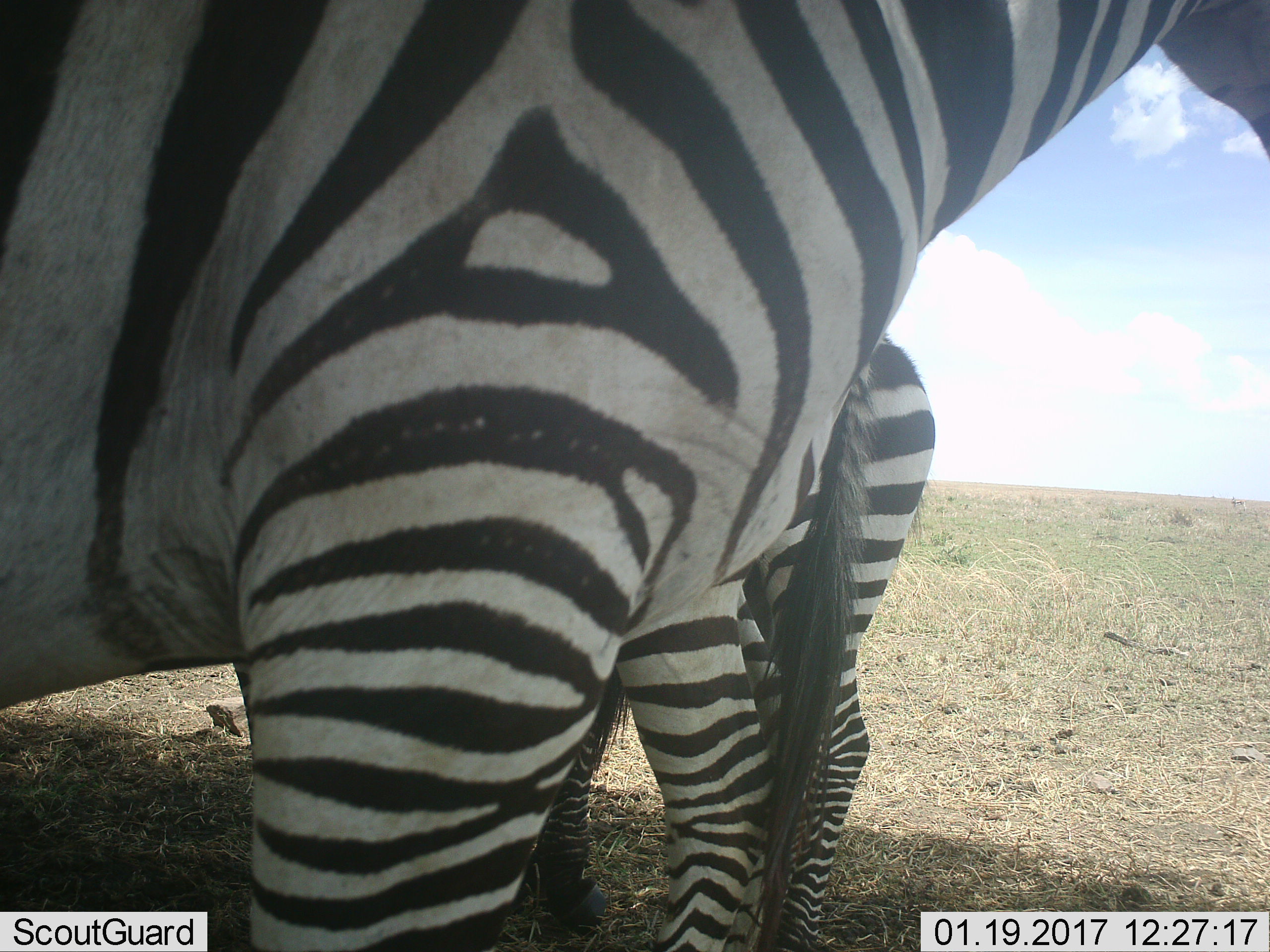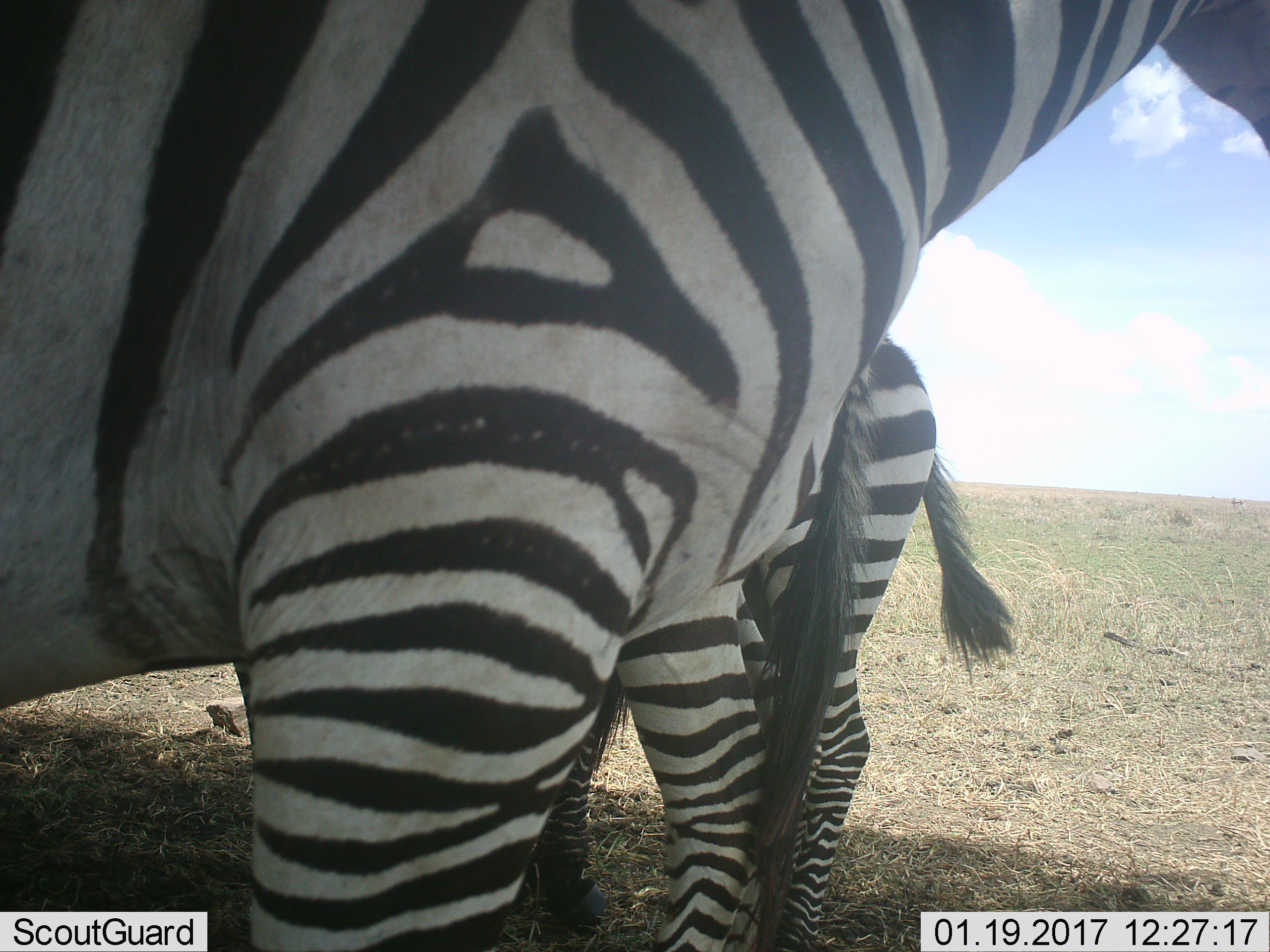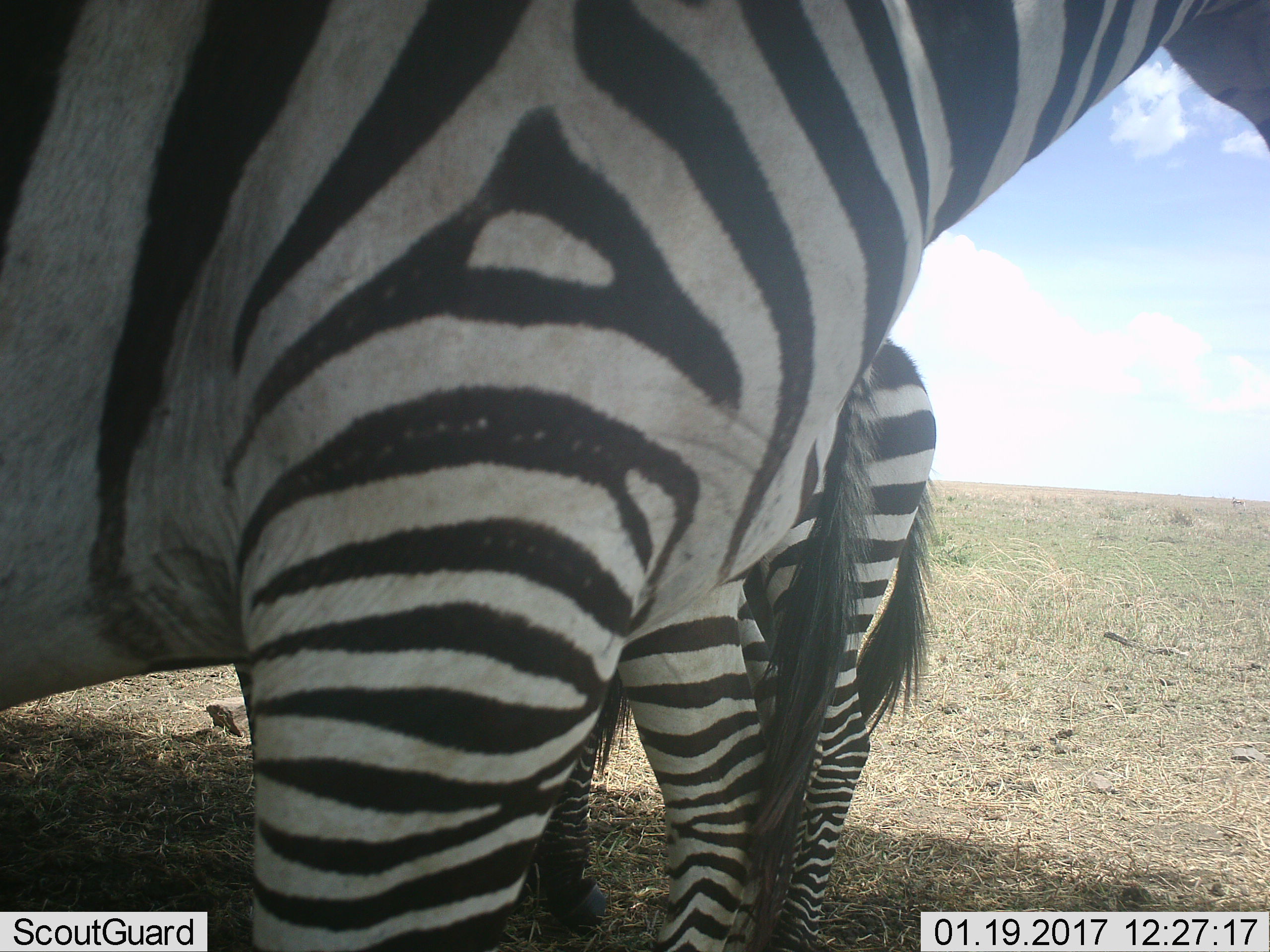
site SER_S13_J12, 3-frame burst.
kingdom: Animalia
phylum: Chordata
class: Mammalia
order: Perissodactyla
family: Equidae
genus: Equus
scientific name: Equus quagga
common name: plains zebra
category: zebraplains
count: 2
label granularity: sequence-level